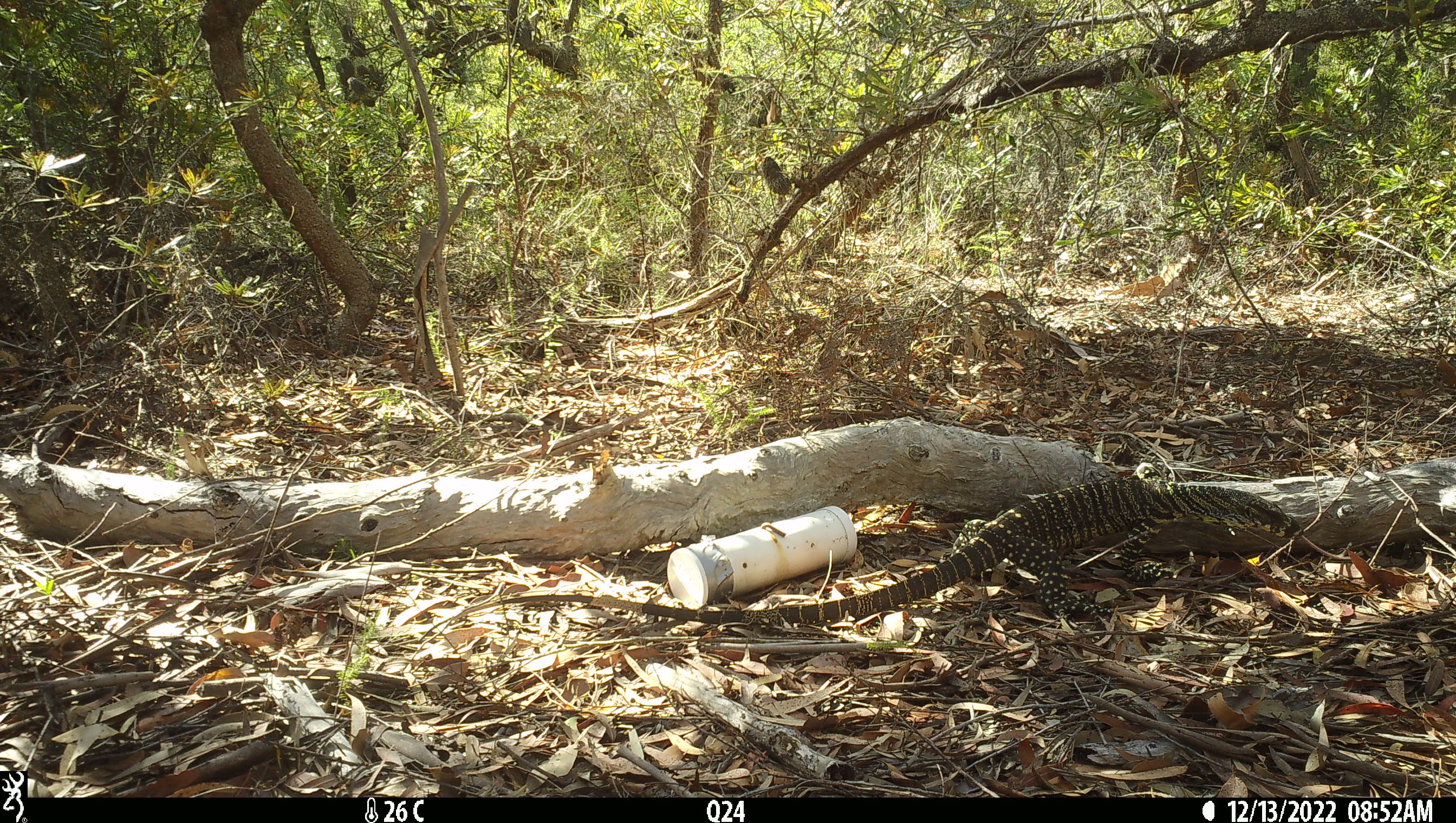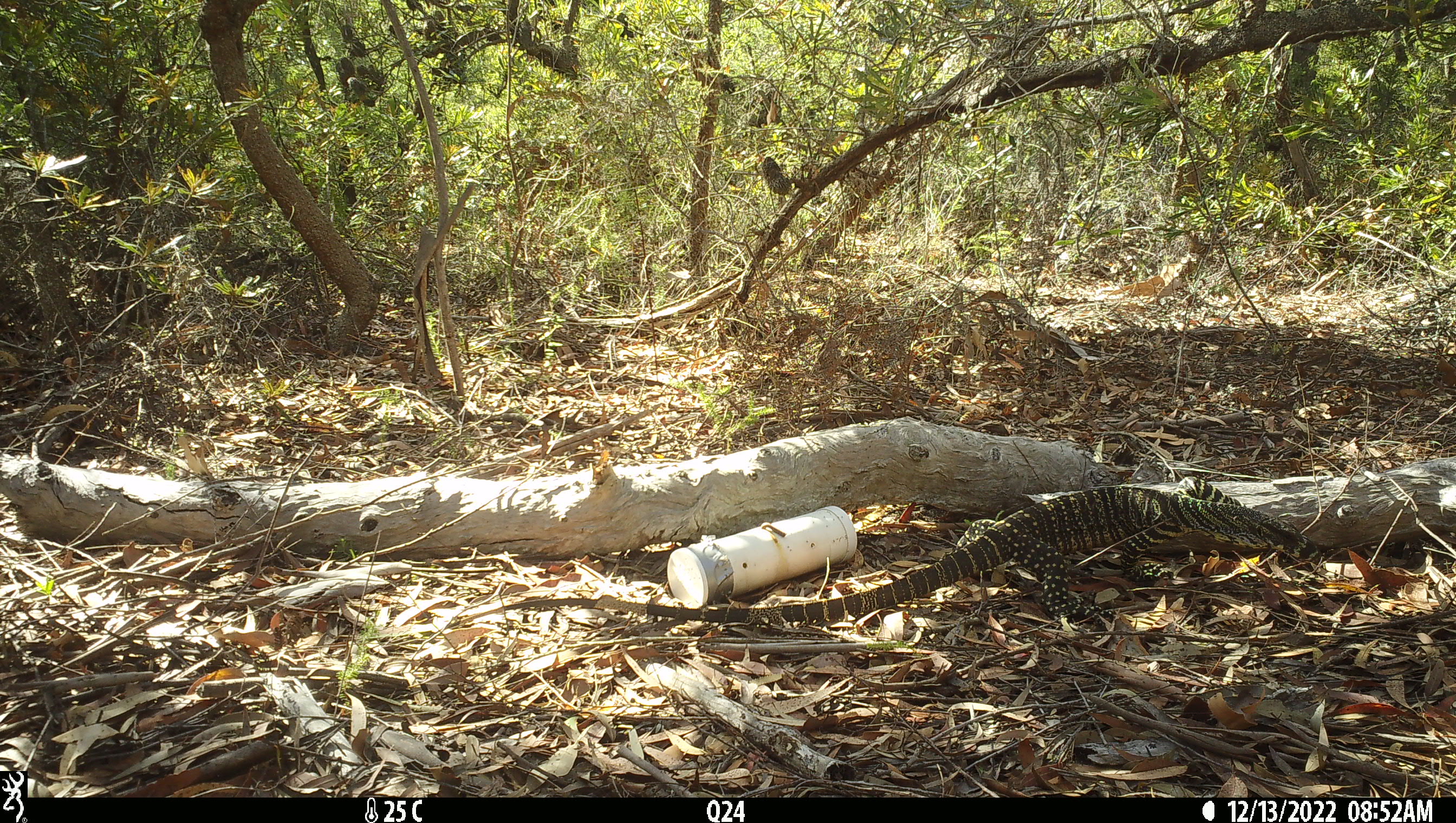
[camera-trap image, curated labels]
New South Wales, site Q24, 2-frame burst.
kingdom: Animalia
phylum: Chordata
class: Reptilia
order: Squamata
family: Varanidae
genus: Varanus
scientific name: Varanus varius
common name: lace monitor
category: goanna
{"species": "goanna (lace monitor) (Varanus varius)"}